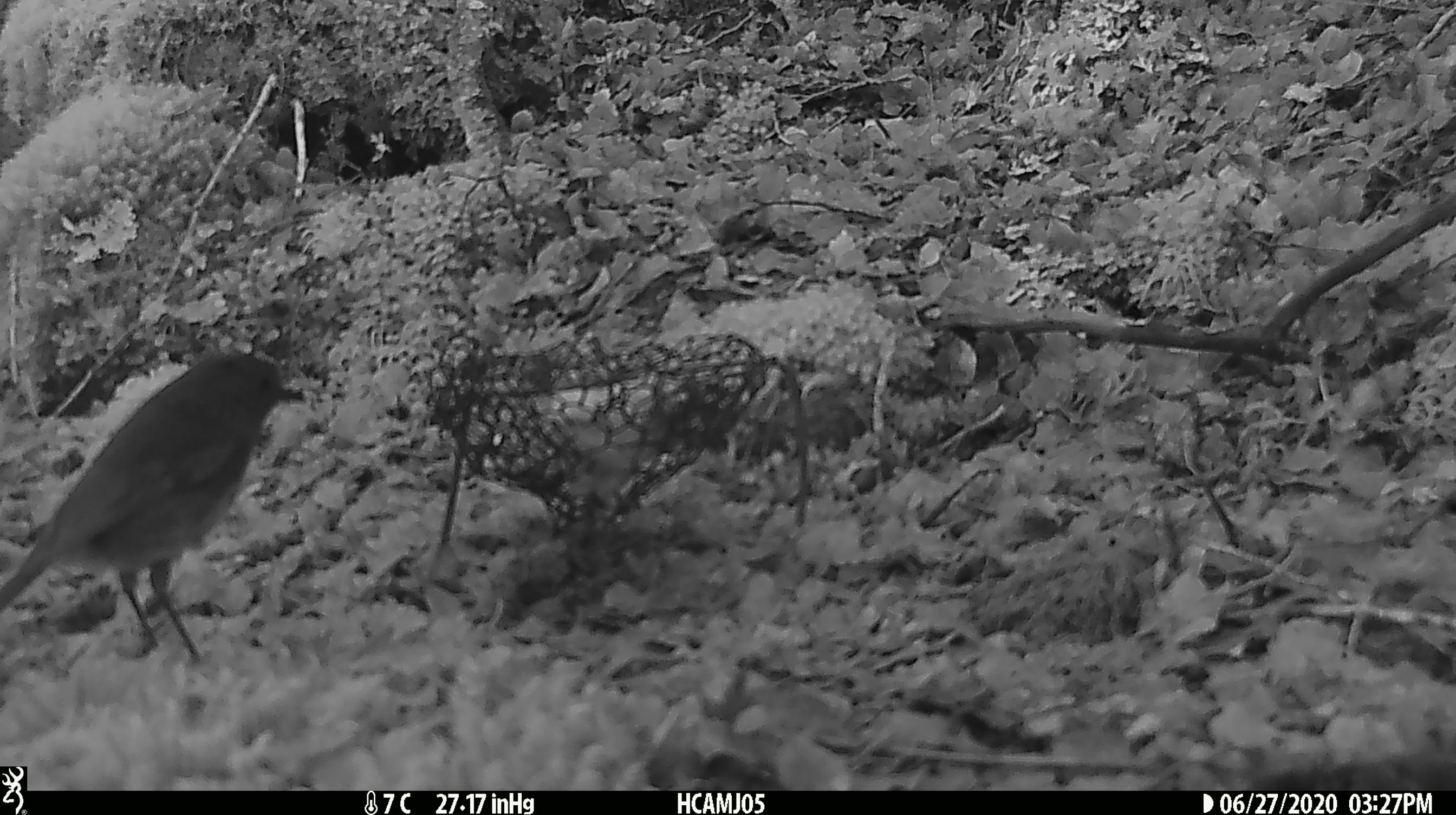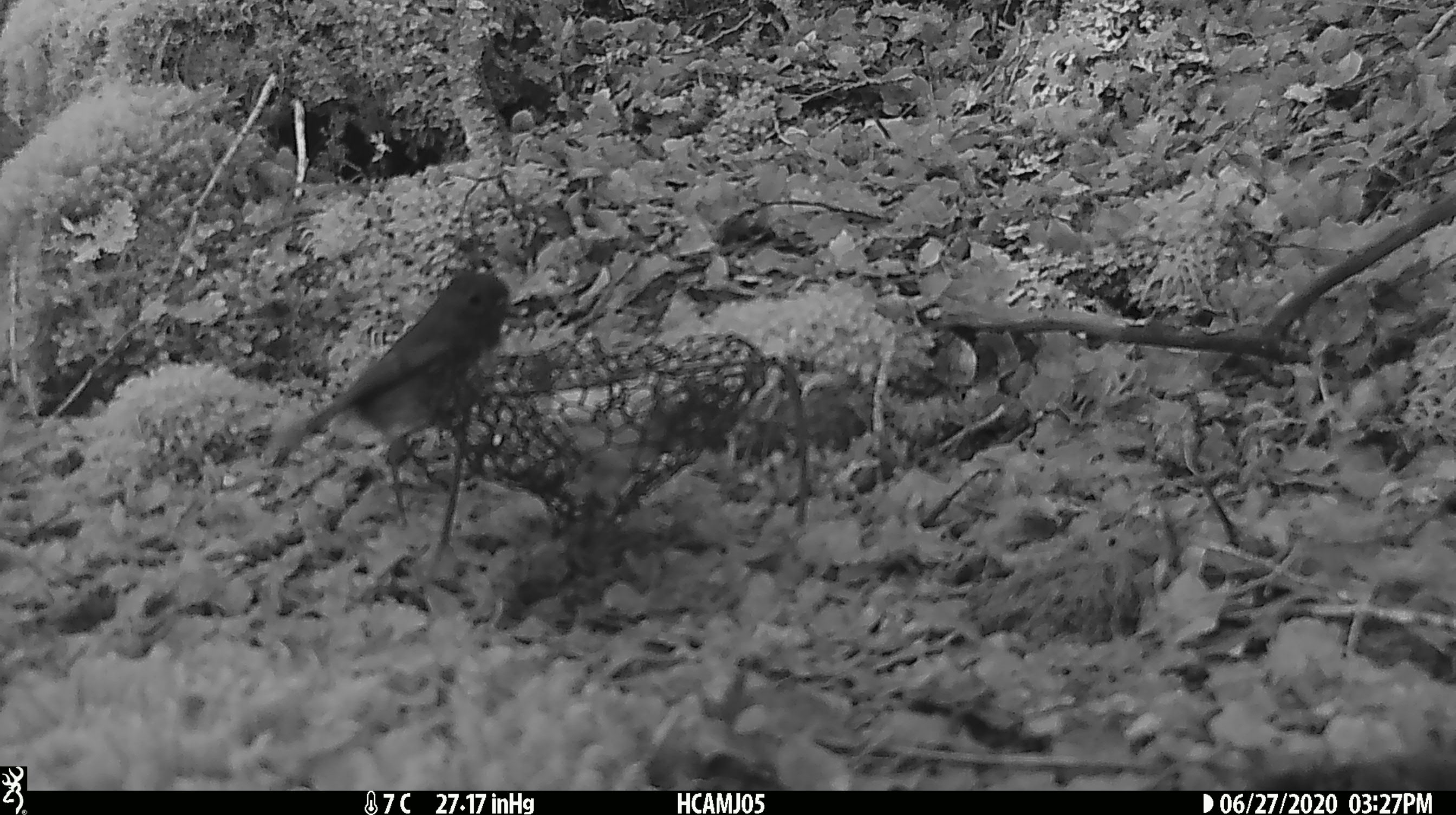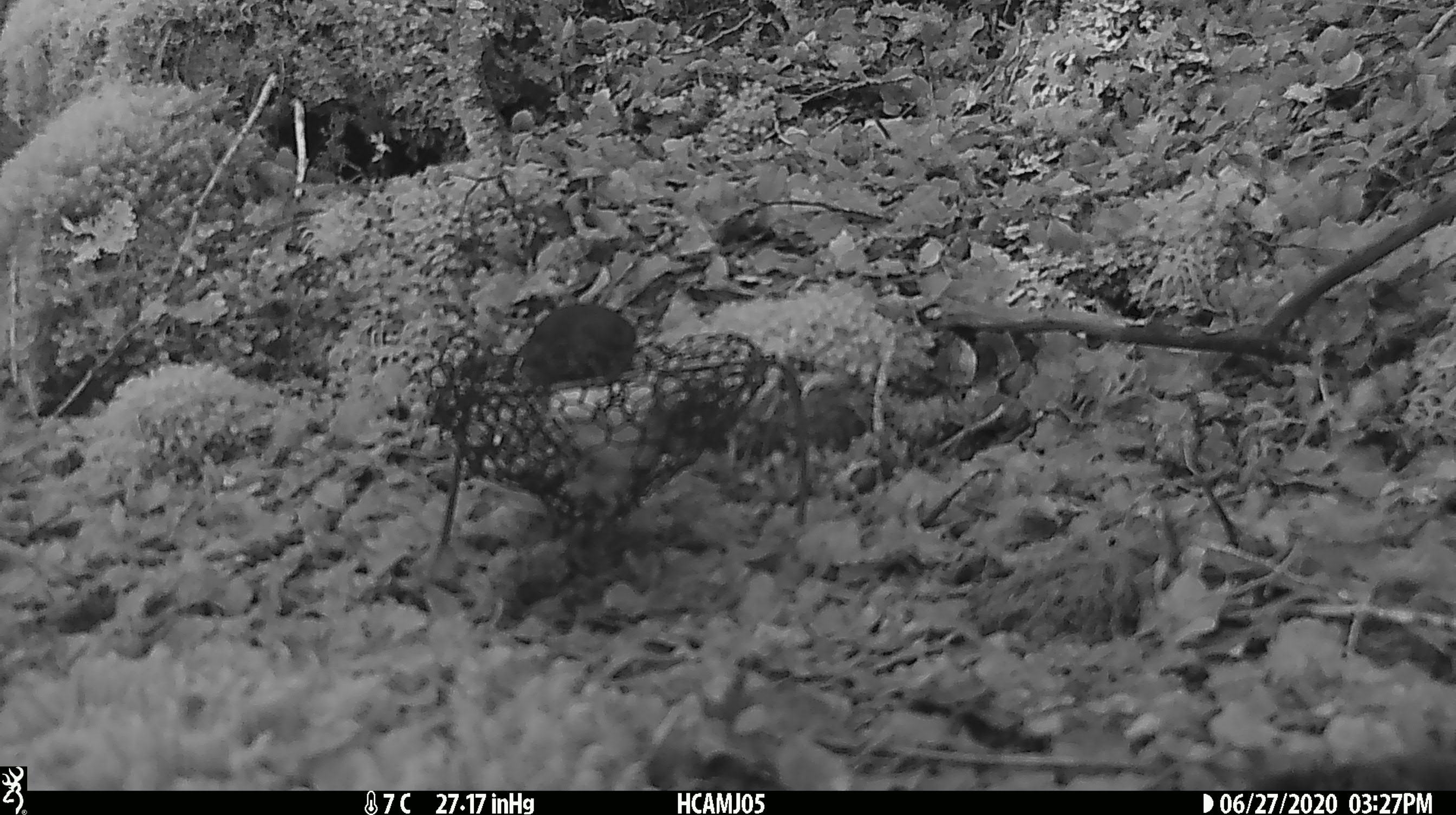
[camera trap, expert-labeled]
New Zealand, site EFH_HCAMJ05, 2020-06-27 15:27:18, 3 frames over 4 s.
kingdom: Animalia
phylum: Chordata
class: Aves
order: Passeriformes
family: Petroicidae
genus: Petroica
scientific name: Petroica australis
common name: new zealand robin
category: robin